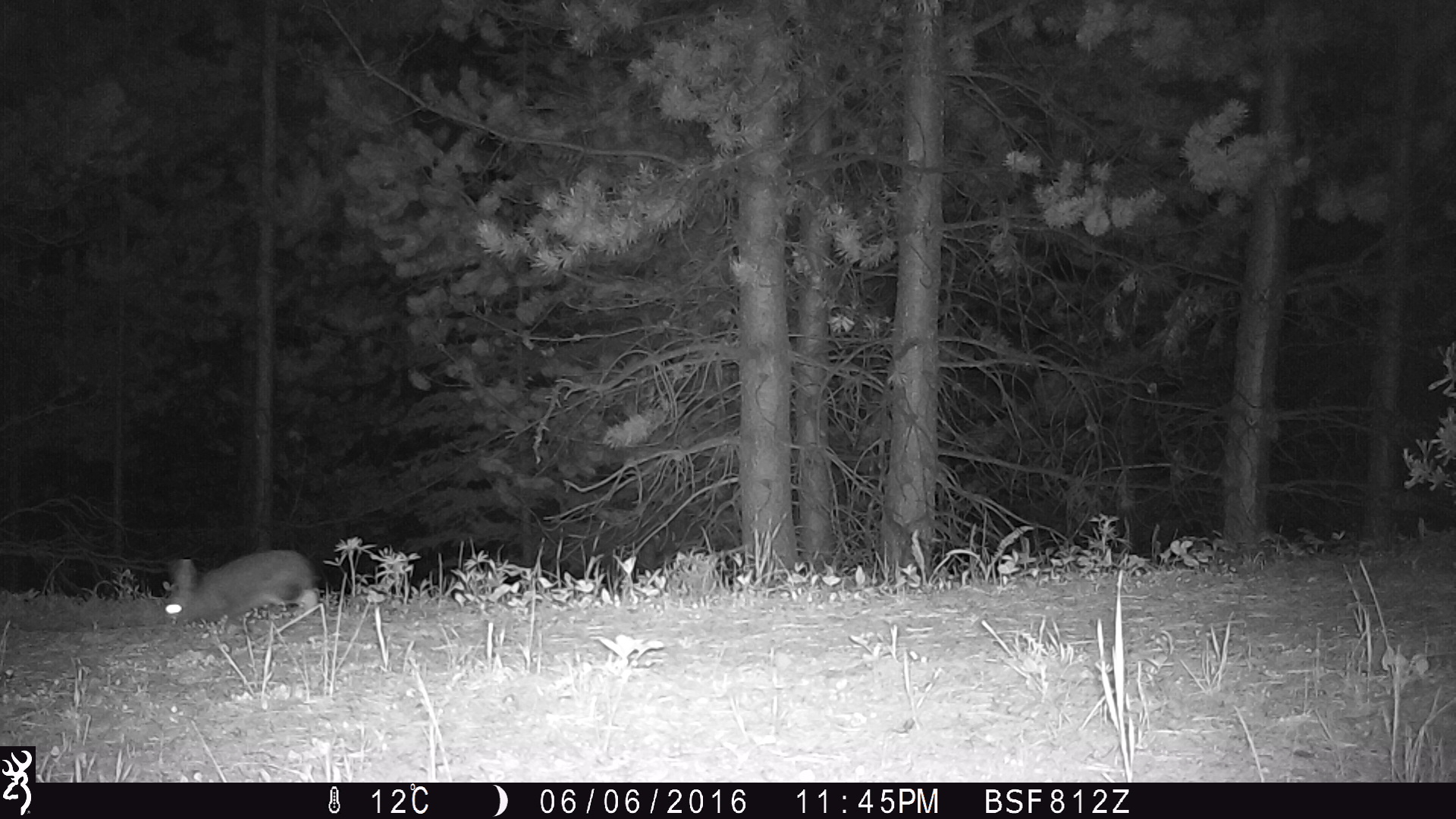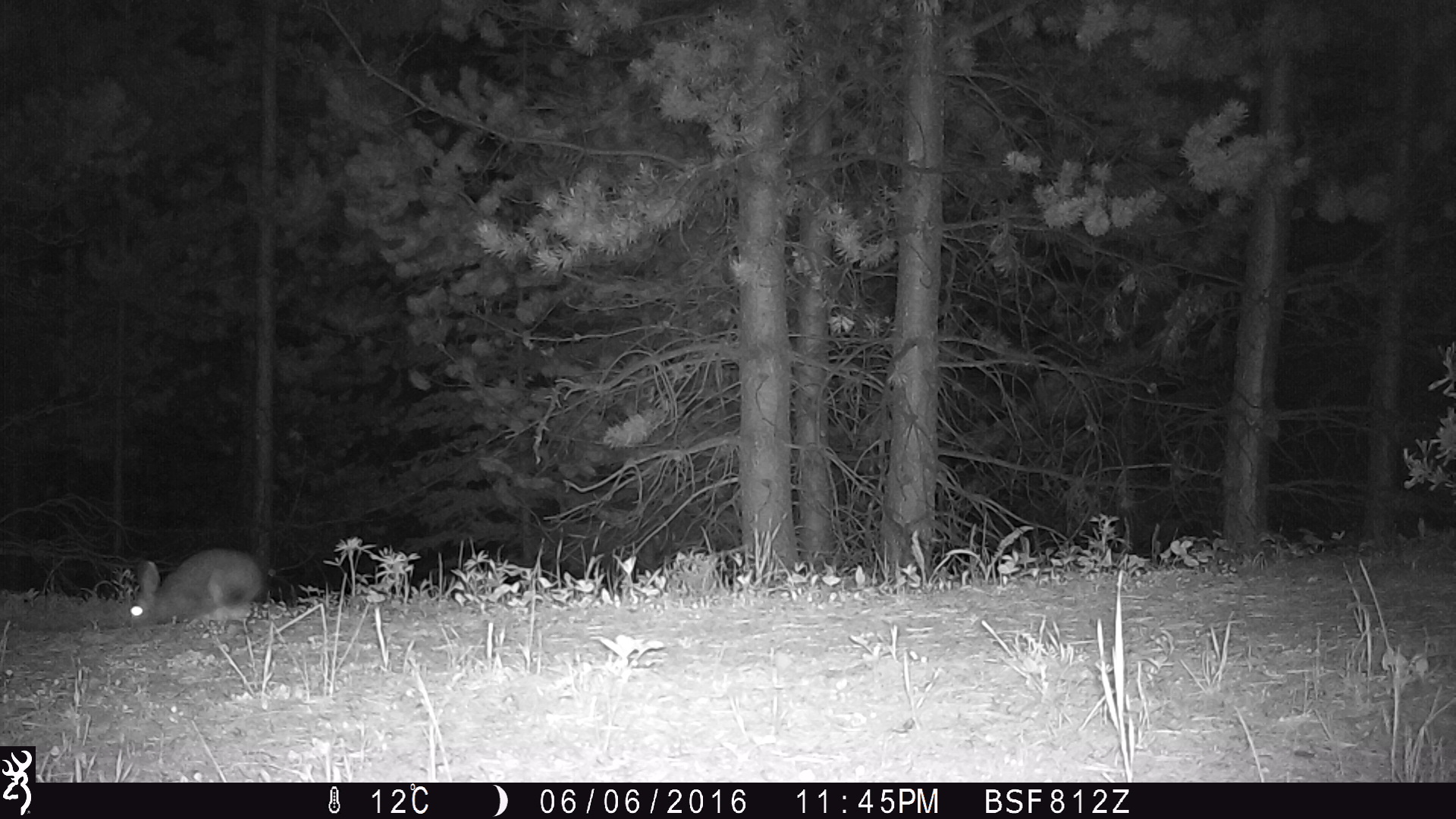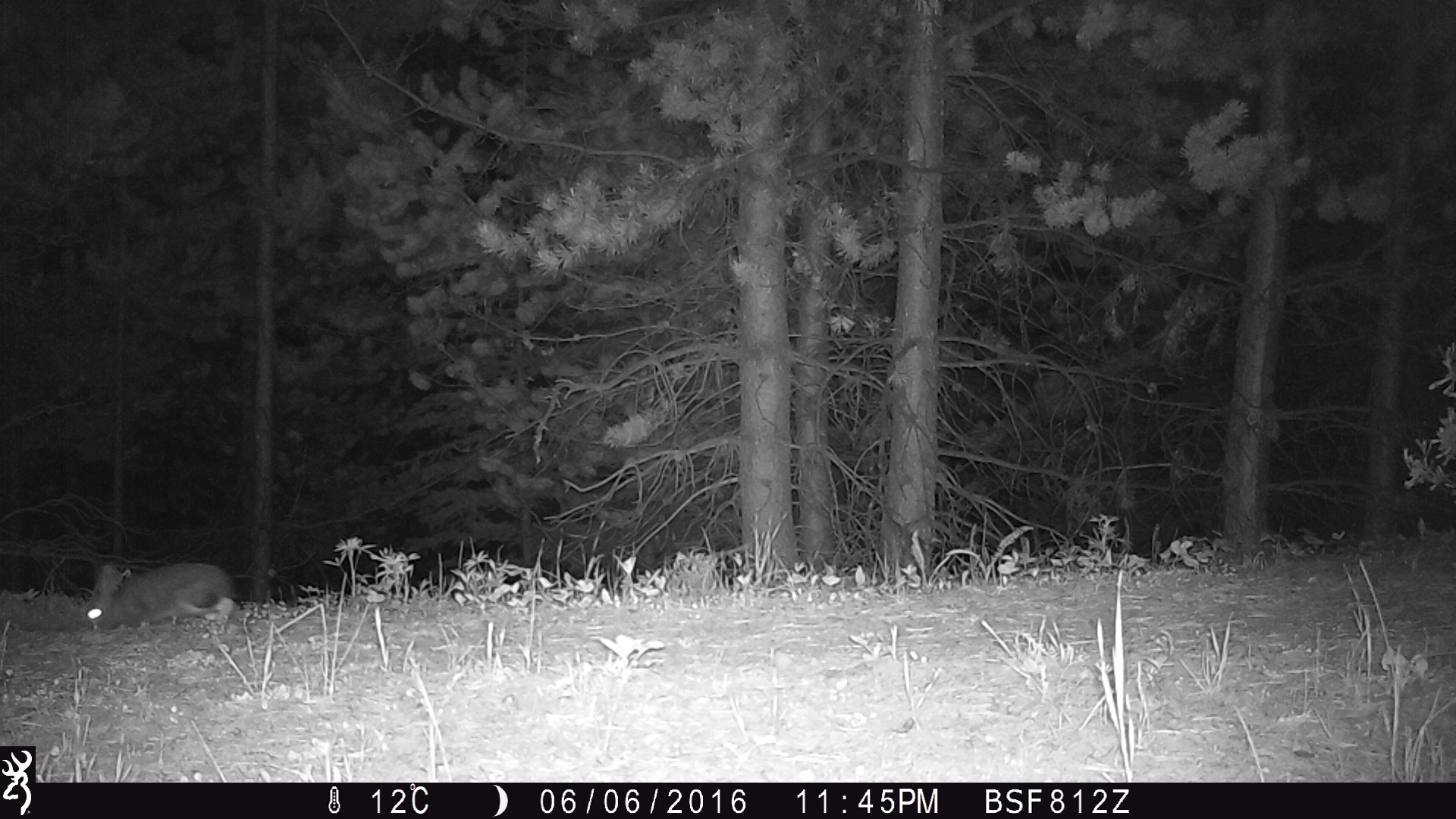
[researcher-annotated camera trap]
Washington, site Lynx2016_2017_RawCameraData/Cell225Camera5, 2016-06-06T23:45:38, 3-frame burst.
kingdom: Animalia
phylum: Chordata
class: Mammalia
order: Lagomorpha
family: Leporidae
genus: Lepus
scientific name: Lepus americanus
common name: snowshoe hare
Lepus americanus (snowshoe hare). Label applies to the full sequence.